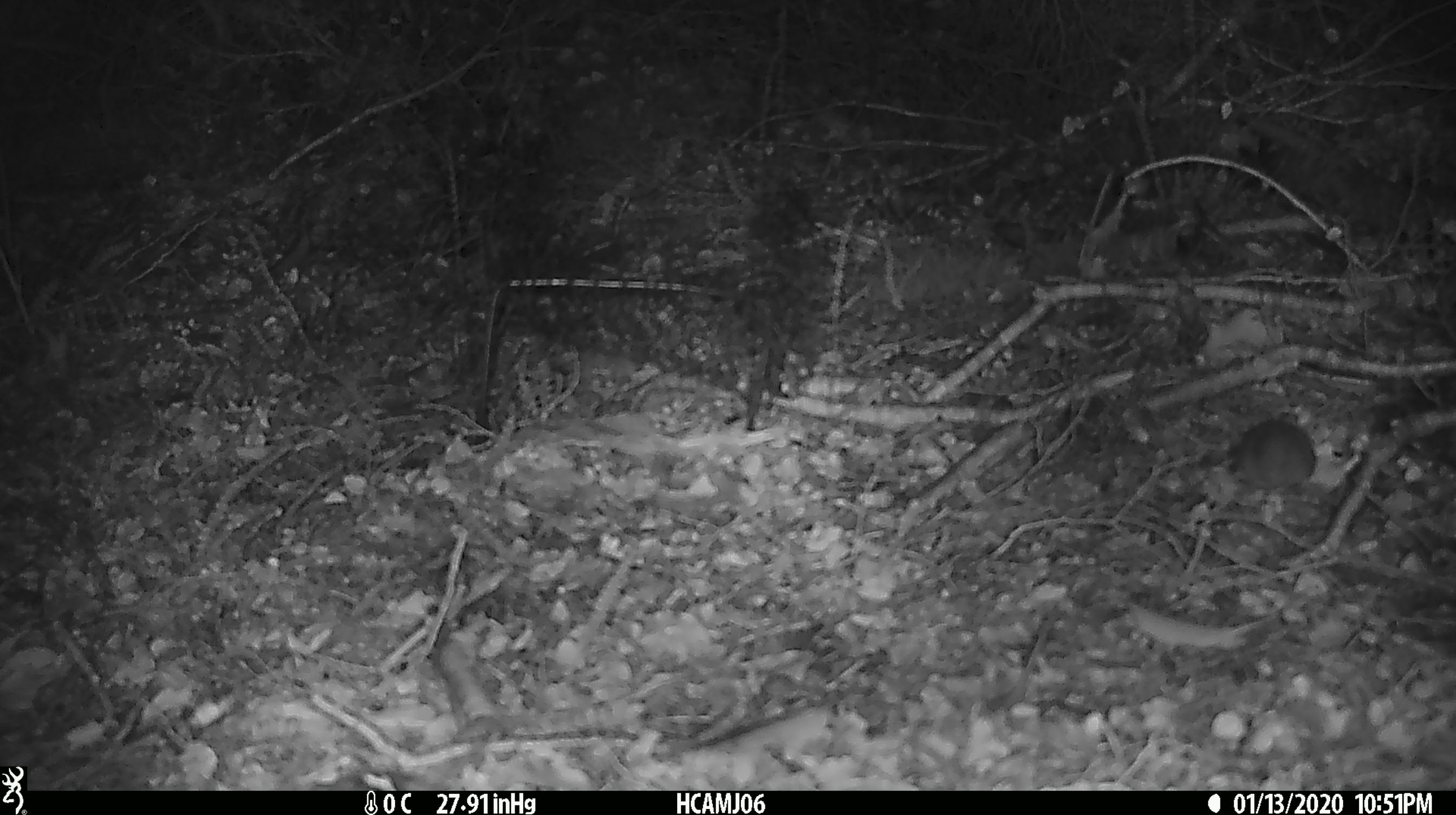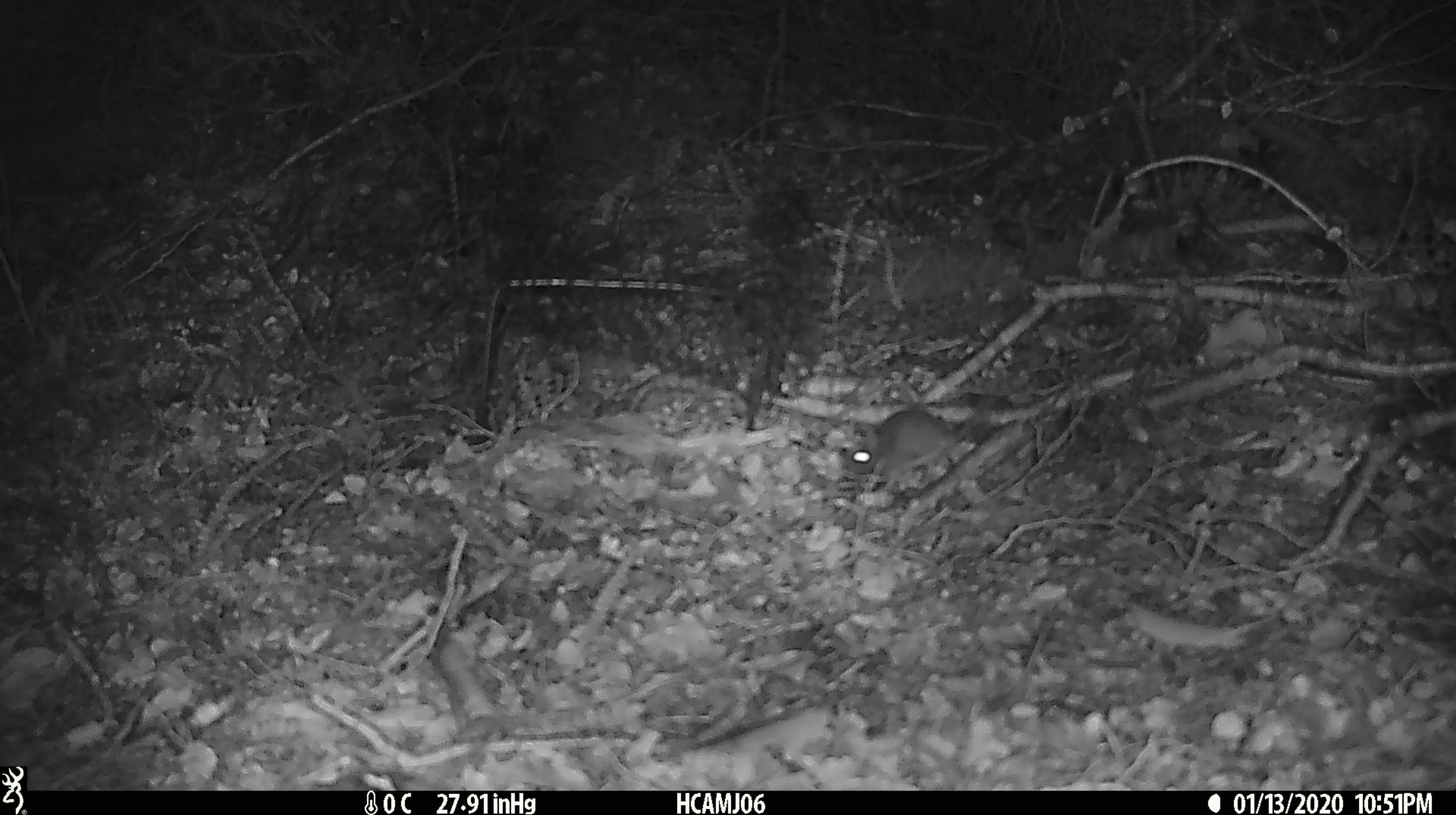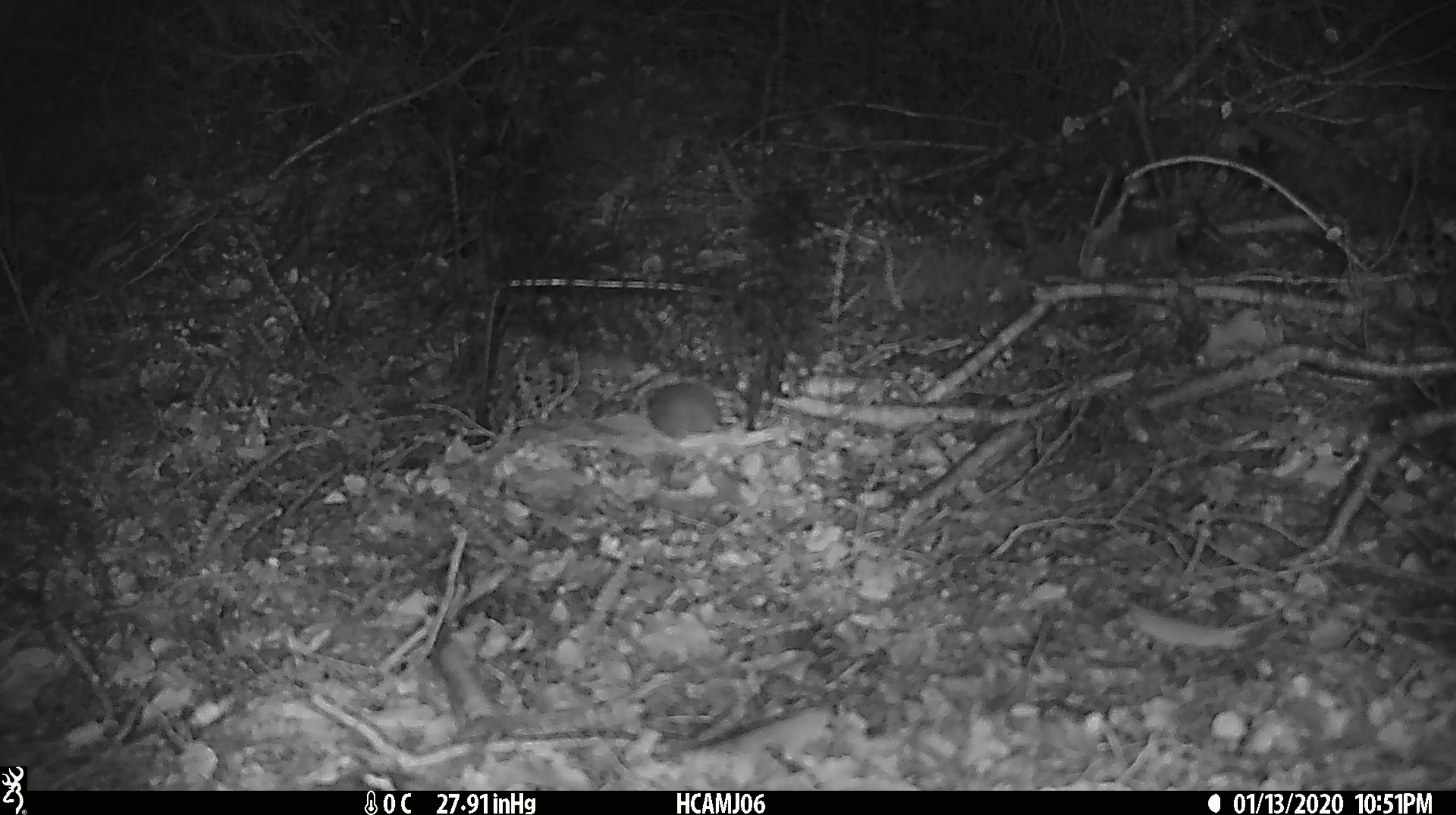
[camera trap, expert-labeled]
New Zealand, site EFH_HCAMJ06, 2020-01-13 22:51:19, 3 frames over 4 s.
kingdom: Animalia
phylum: Chordata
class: Mammalia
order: Rodentia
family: Muridae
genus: Mus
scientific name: Mus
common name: mouse